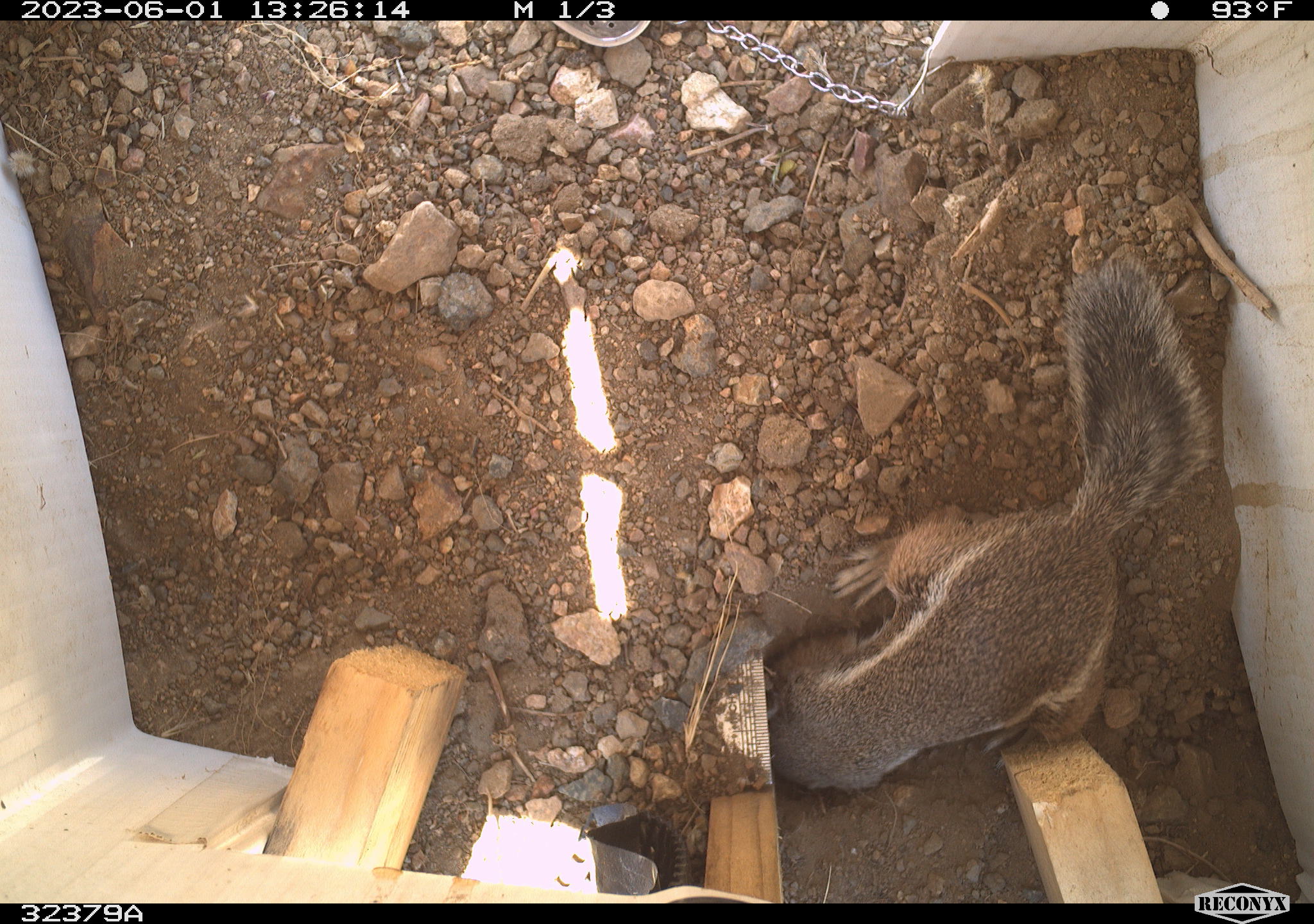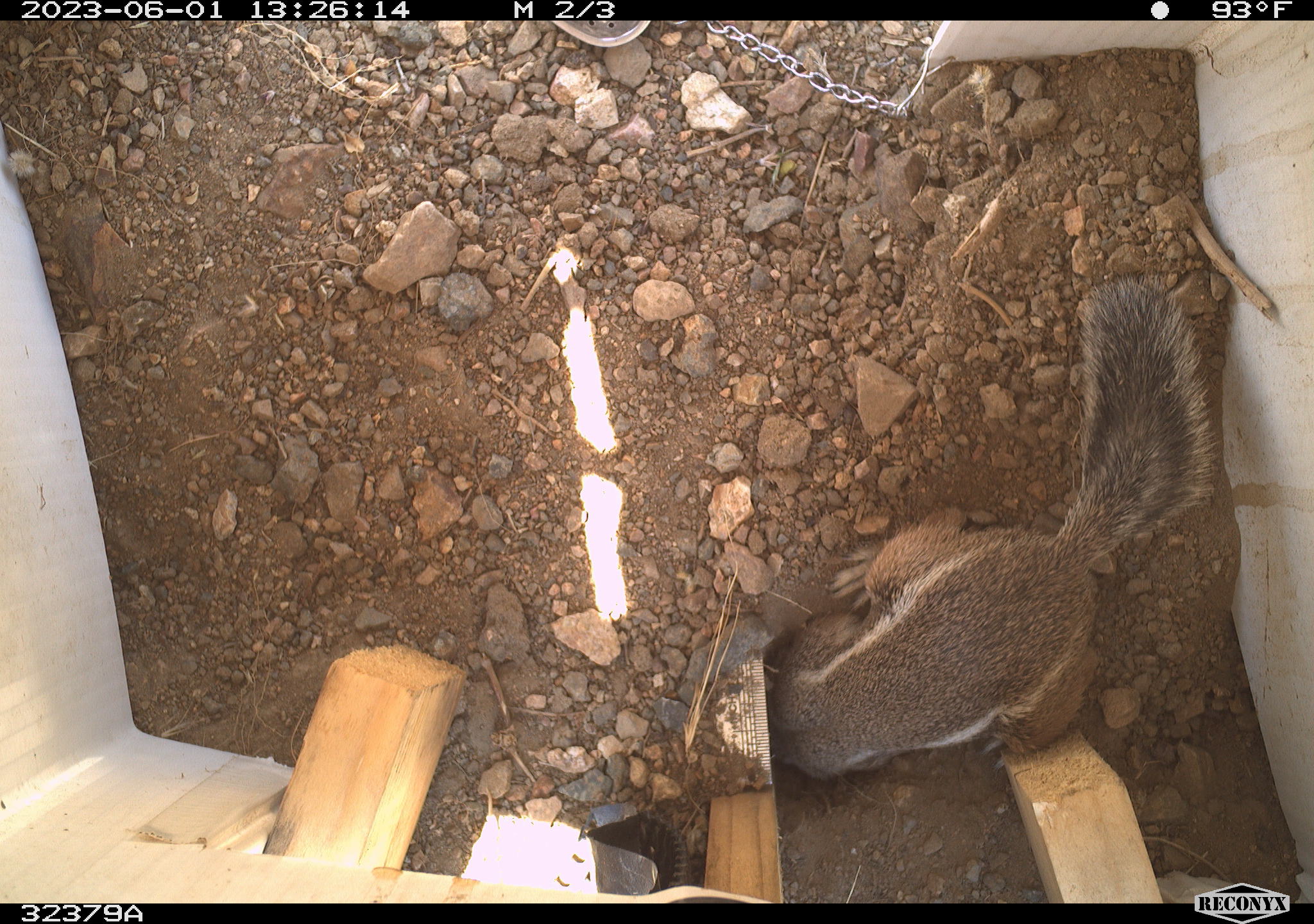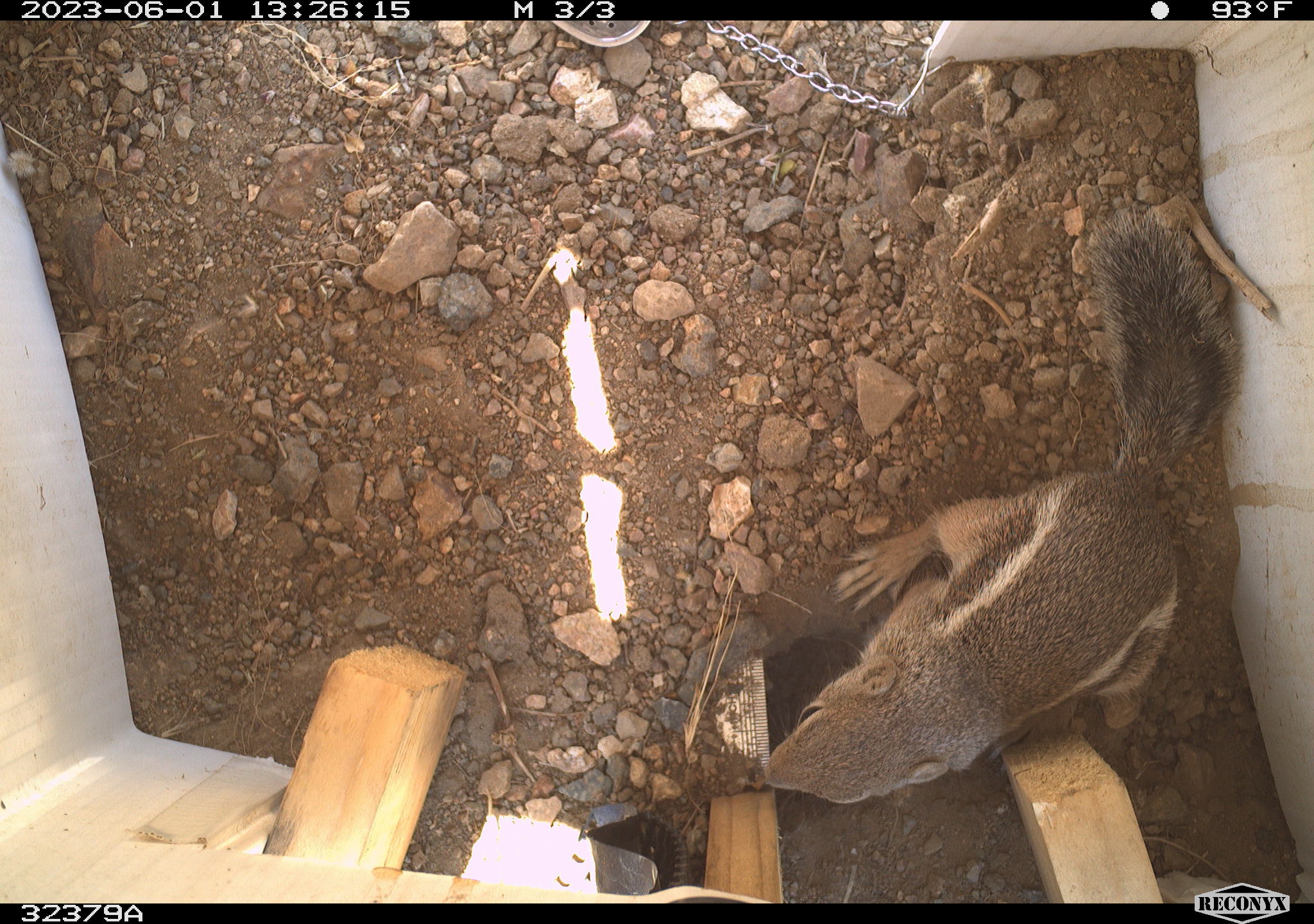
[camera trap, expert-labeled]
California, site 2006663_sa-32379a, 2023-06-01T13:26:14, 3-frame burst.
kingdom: Animalia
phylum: Chordata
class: Mammalia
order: Rodentia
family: Sciuridae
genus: Ammospermophilus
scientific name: Ammospermophilus leucurus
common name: white-tailed antelope squirrel